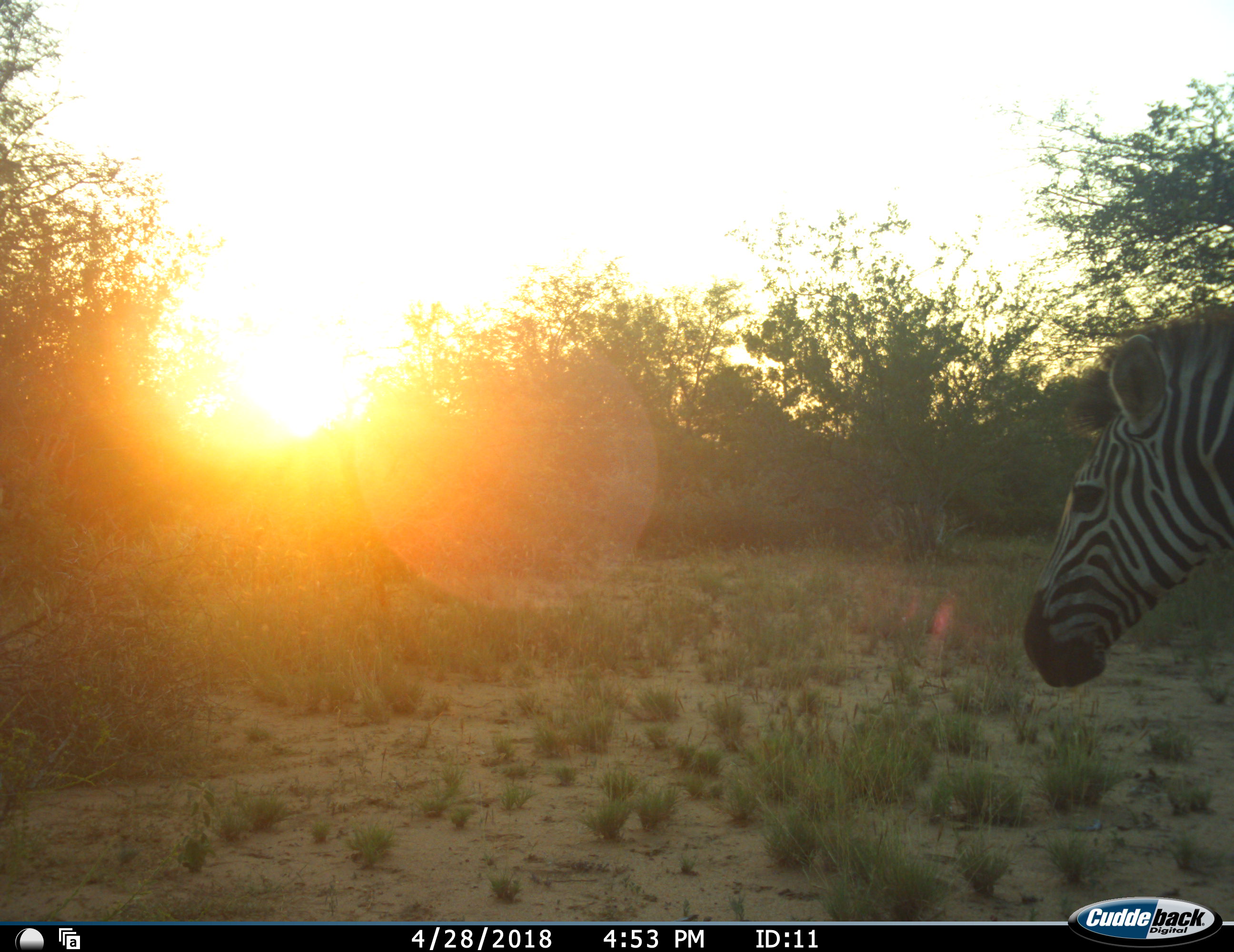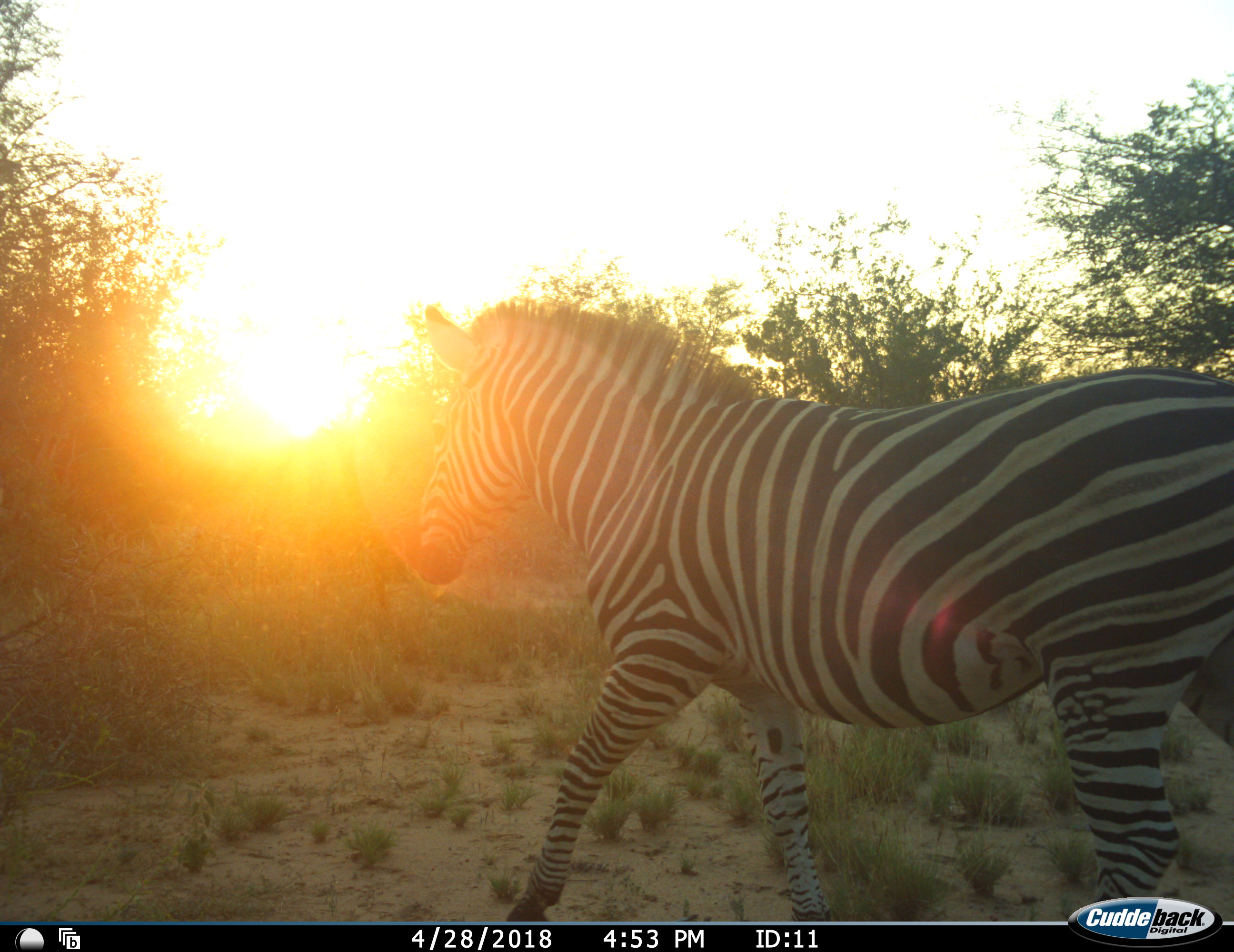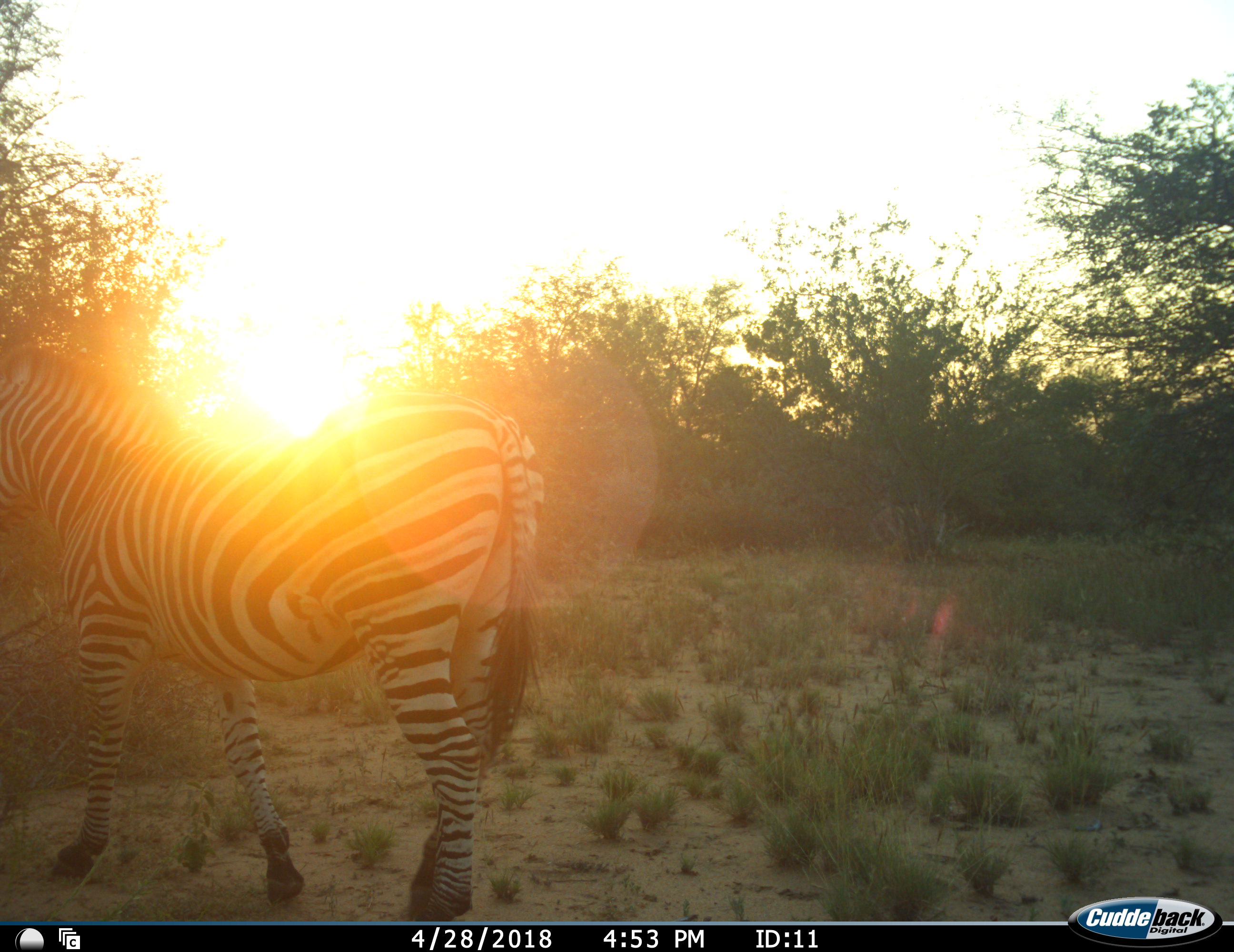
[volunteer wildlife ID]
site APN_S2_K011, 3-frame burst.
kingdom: Animalia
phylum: Chordata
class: Mammalia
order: Perissodactyla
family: Equidae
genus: Equus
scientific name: Equus quagga burchellii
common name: burchell's zebra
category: zebraburchells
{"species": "zebraburchells (burchell's zebra) (Equus quagga burchellii)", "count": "1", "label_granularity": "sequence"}